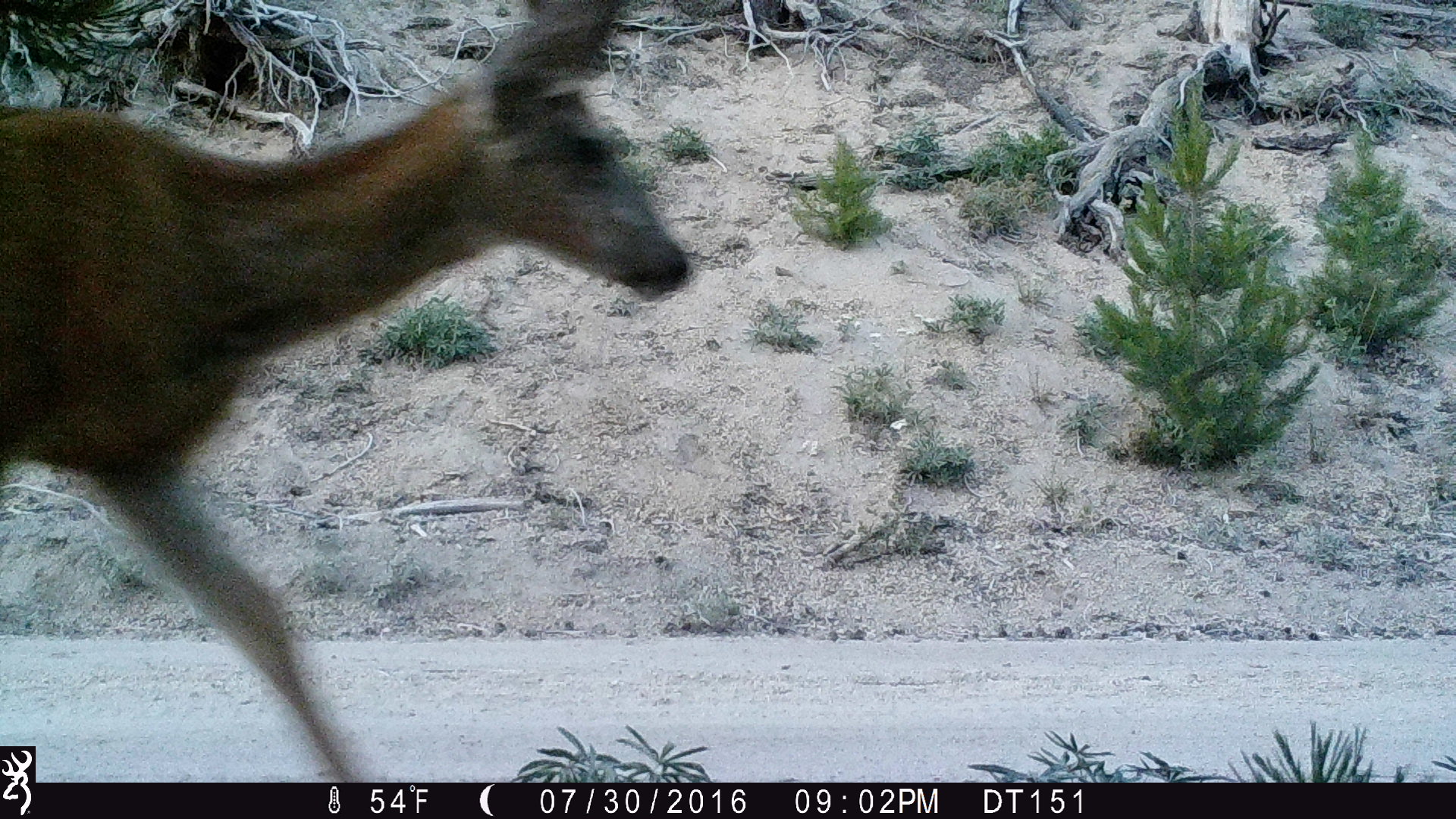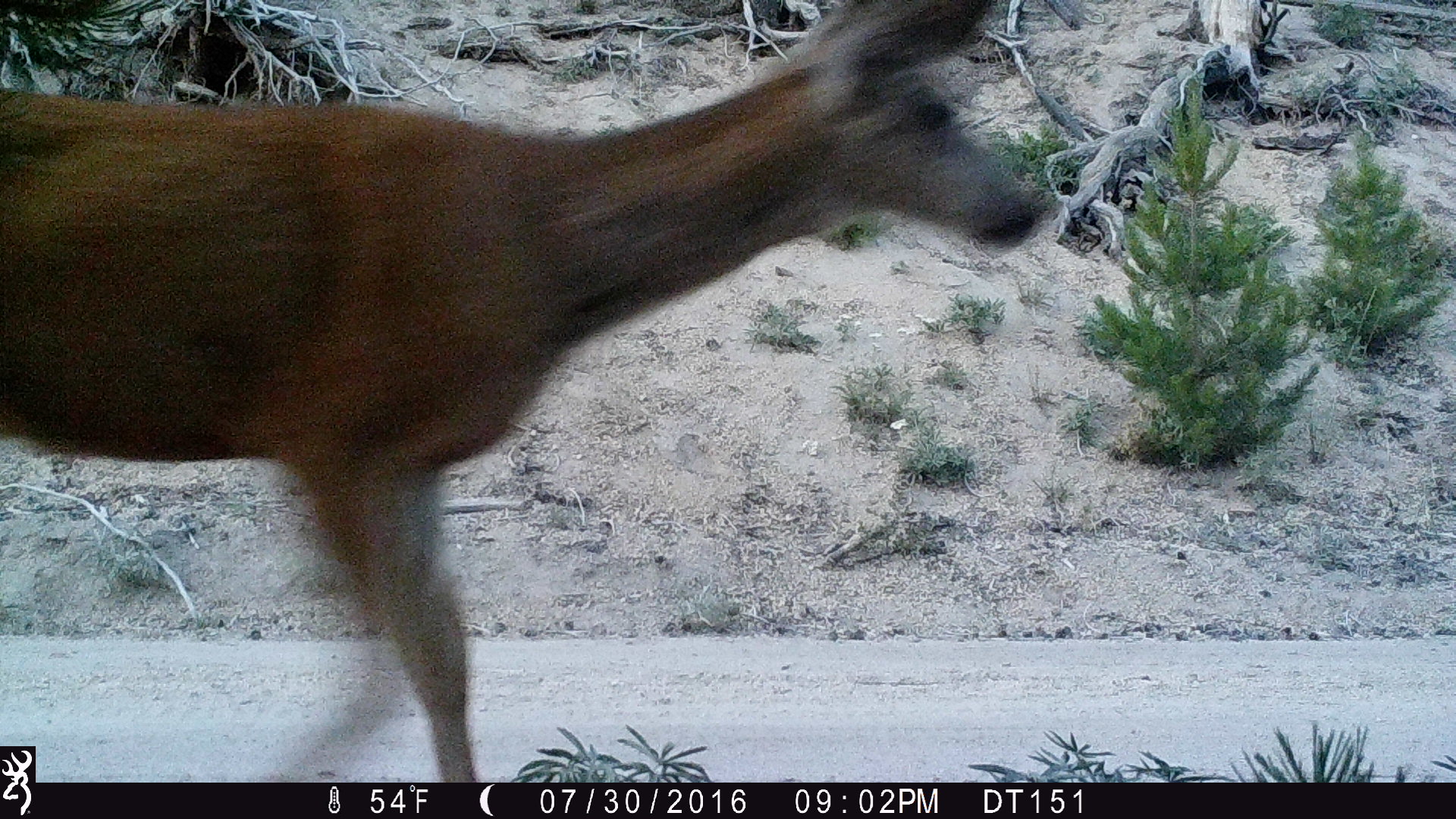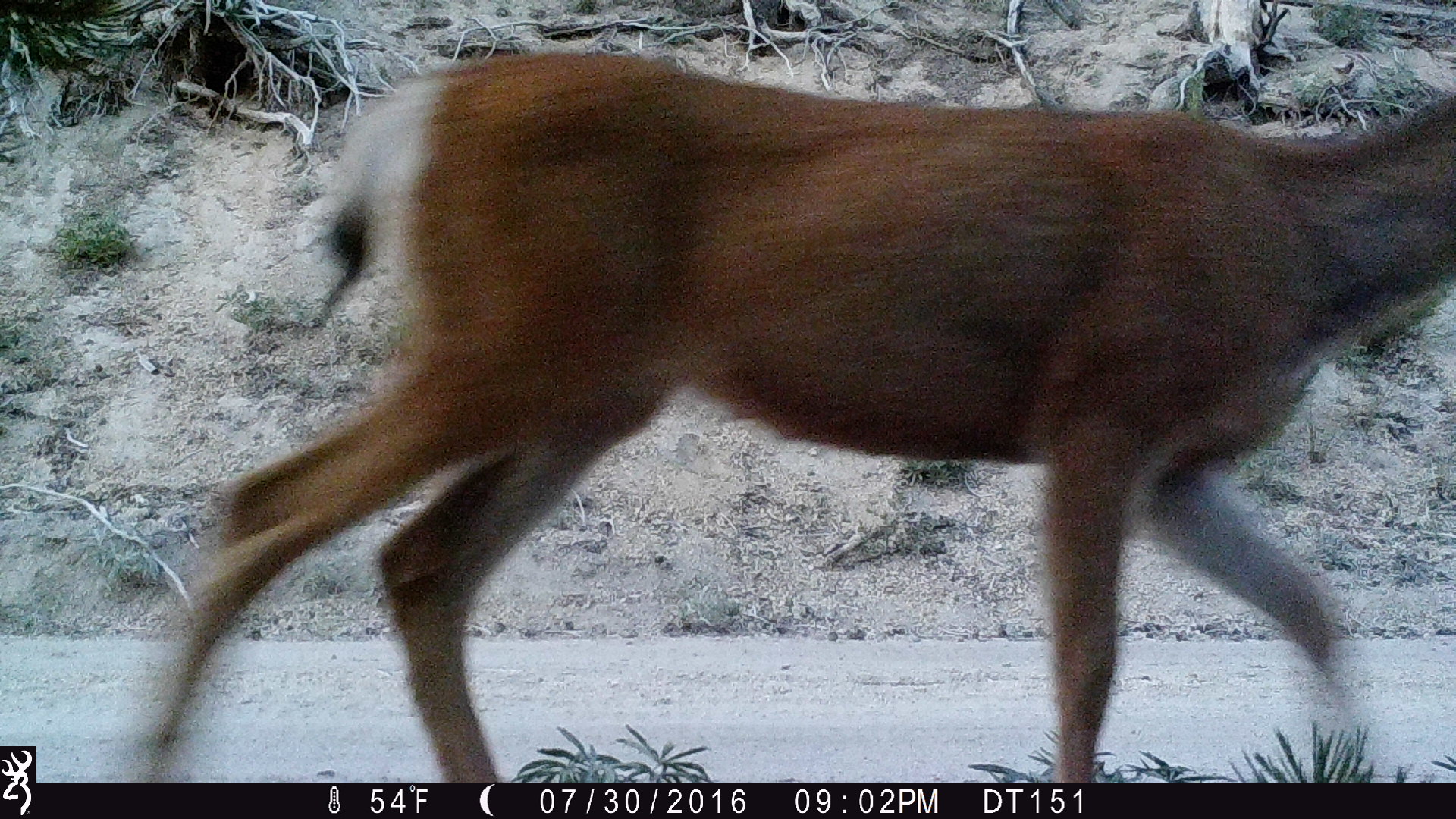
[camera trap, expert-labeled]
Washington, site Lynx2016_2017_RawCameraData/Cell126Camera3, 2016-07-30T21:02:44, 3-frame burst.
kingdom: Animalia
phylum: Chordata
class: Mammalia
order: Artiodactyla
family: Cervidae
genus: Odocoileus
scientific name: Odocoileus hemionus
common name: mule deer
Odocoileus hemionus (mule deer). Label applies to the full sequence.